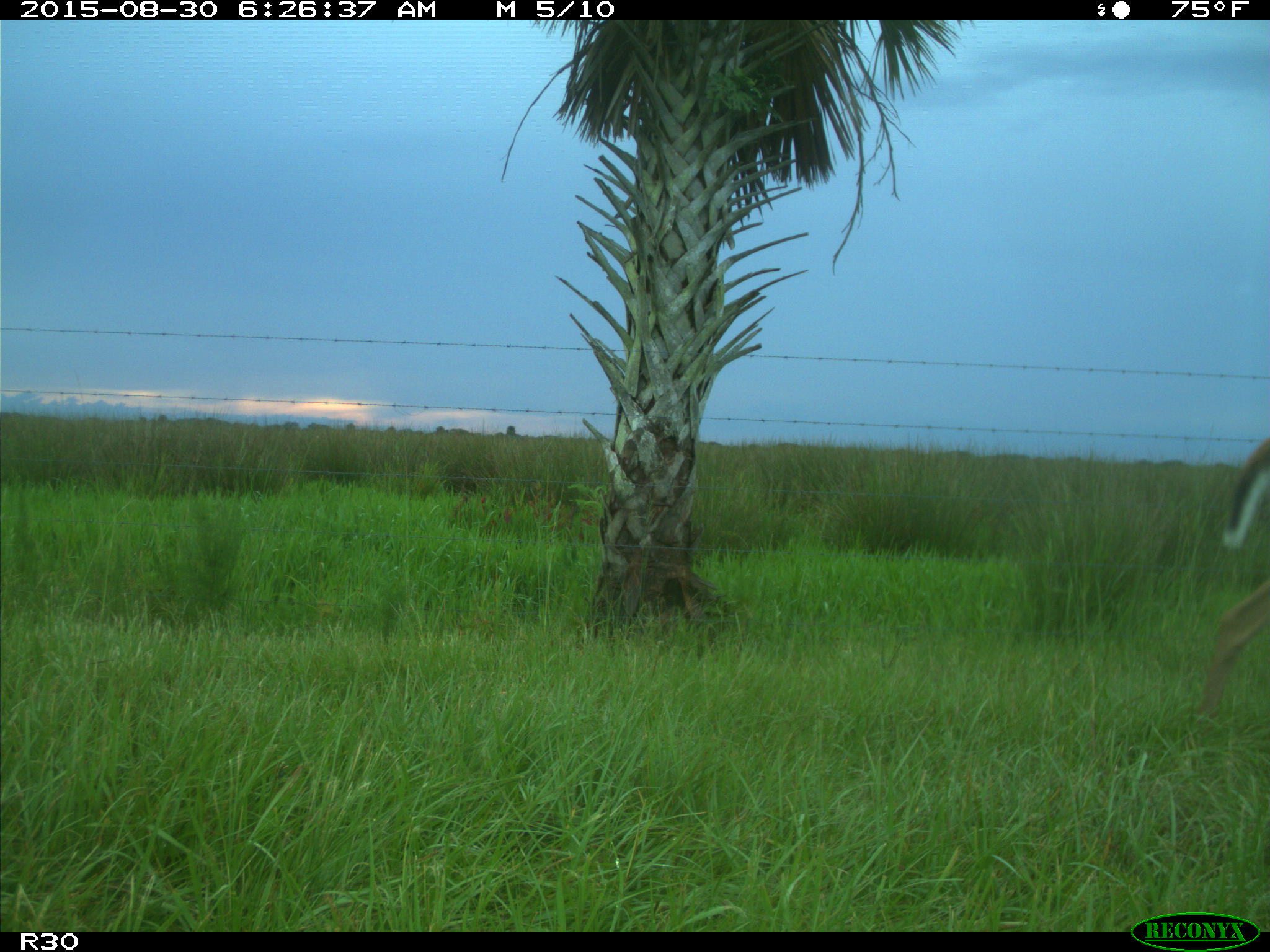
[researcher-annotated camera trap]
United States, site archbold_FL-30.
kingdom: Animalia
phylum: Chordata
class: Mammalia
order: Artiodactyla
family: Cervidae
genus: Odocoileus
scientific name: Odocoileus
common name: deer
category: unidentified deer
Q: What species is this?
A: Unidentified deer (deer) (Odocoileus).